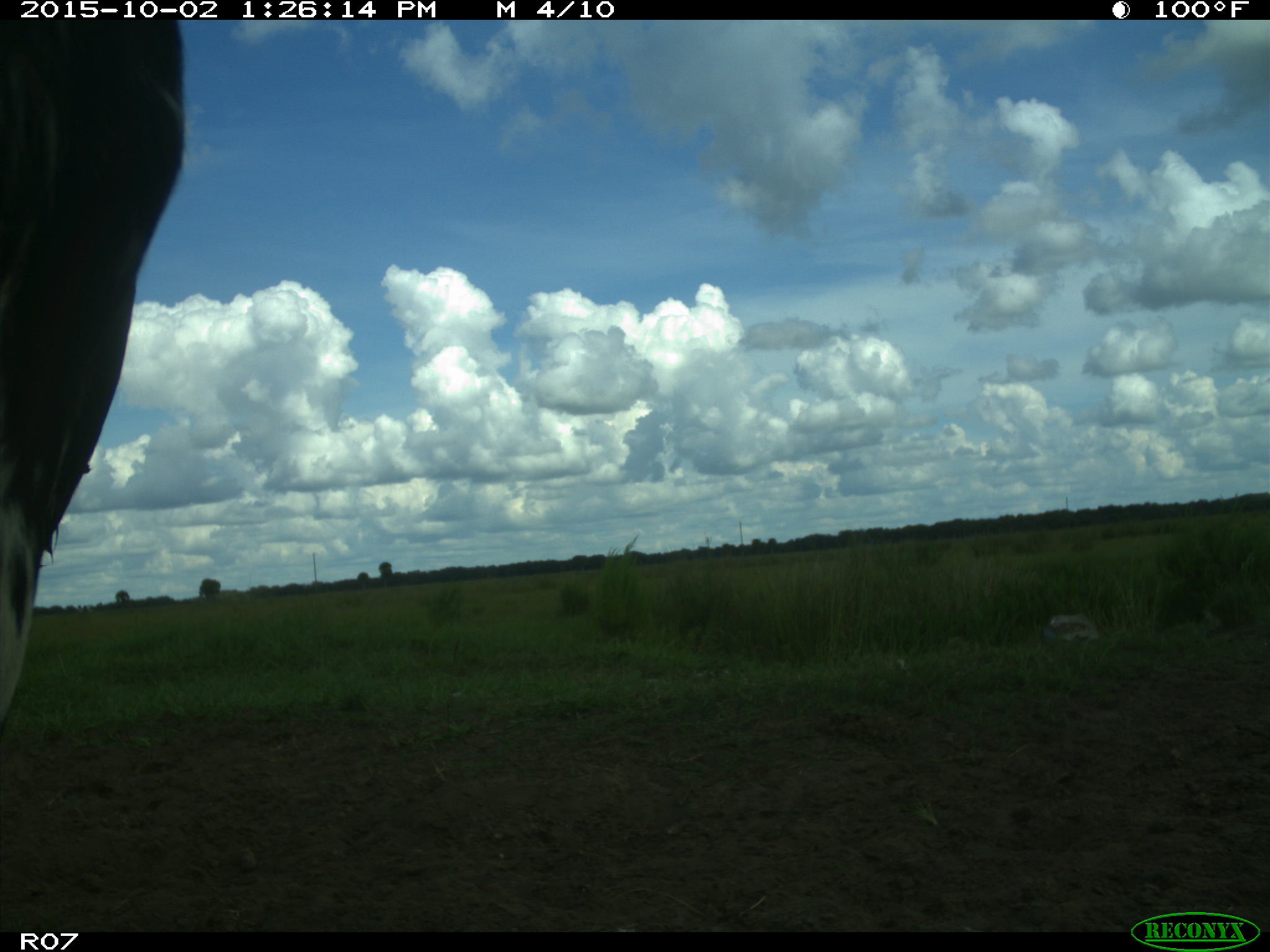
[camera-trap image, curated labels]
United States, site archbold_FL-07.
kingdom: Animalia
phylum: Chordata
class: Mammalia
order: Artiodactyla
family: Bovidae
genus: Bos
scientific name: Bos taurus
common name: domestic cow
Bos taurus (domestic cow).